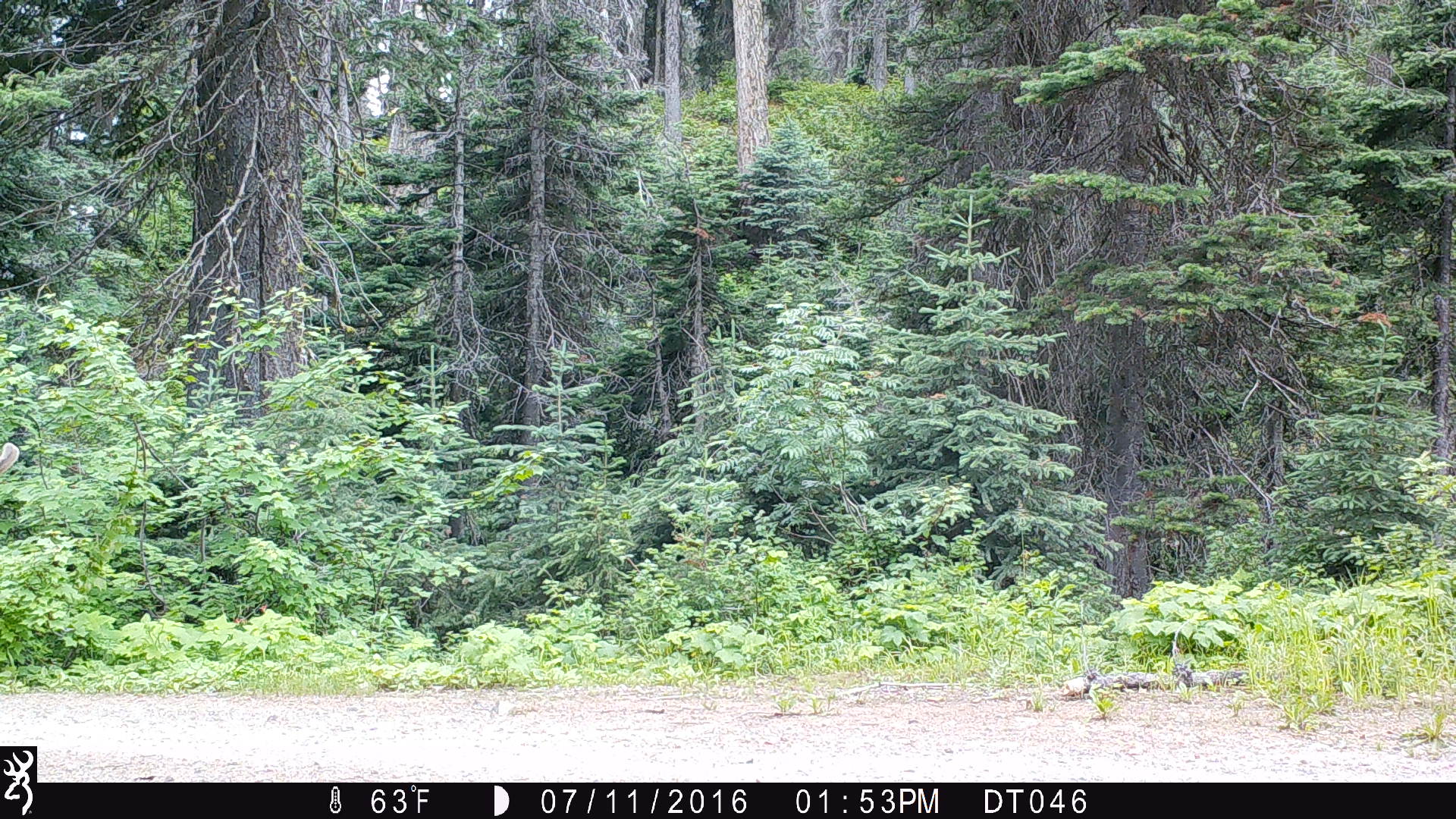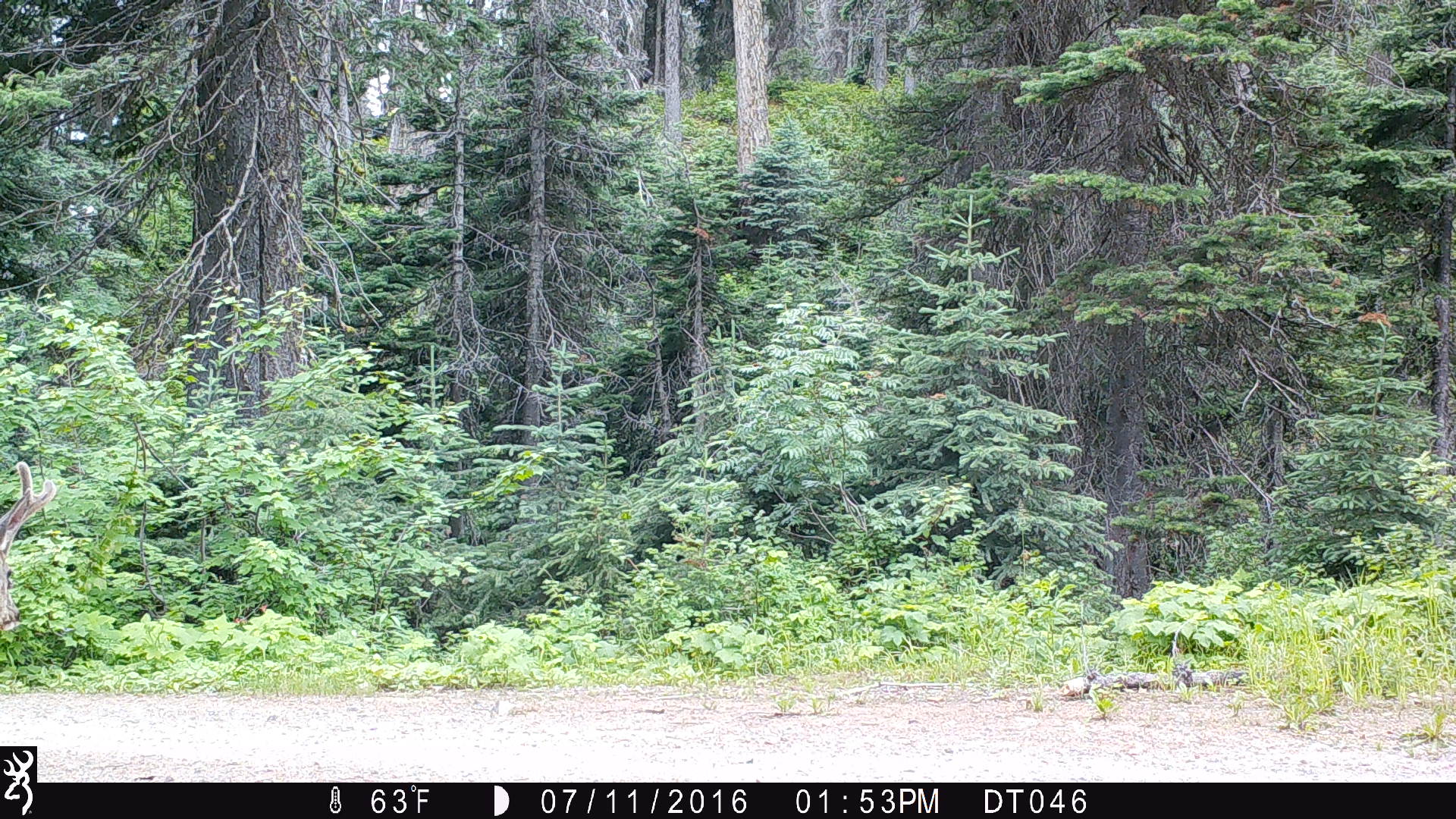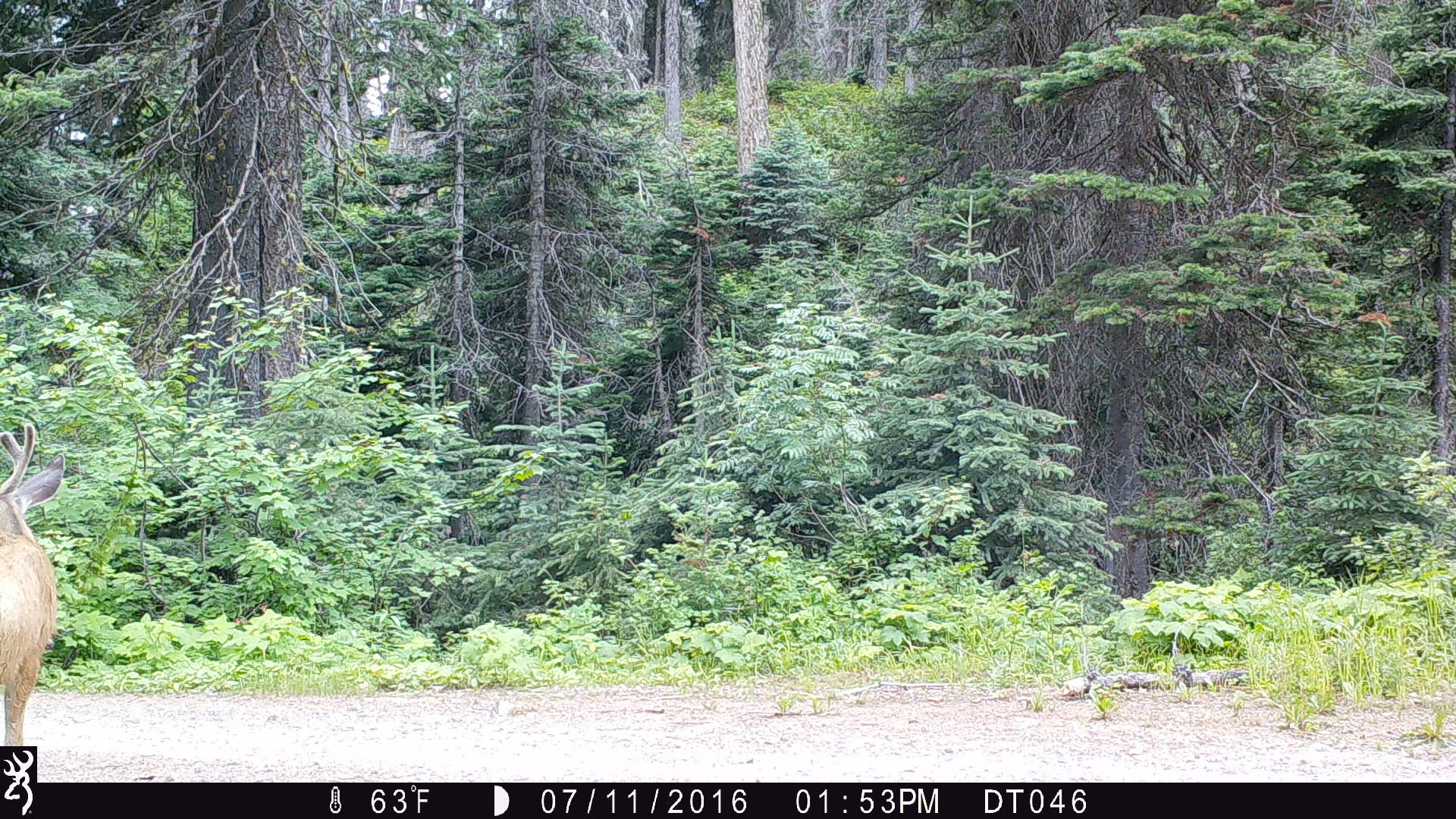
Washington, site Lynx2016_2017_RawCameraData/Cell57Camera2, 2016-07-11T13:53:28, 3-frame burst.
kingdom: Animalia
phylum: Chordata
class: Mammalia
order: Artiodactyla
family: Cervidae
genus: Odocoileus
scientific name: Odocoileus hemionus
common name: mule deer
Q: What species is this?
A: Odocoileus hemionus (mule deer).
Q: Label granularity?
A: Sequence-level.